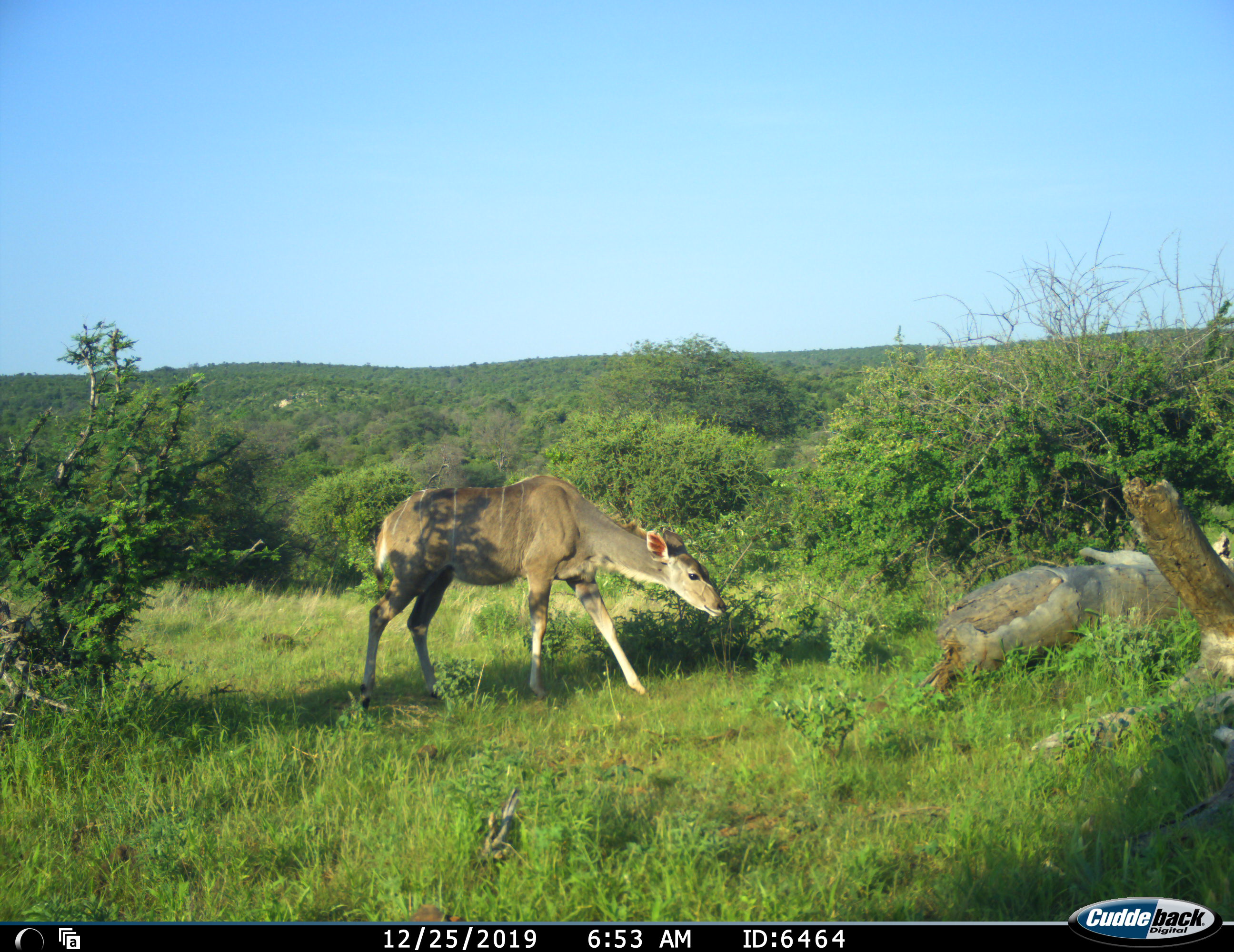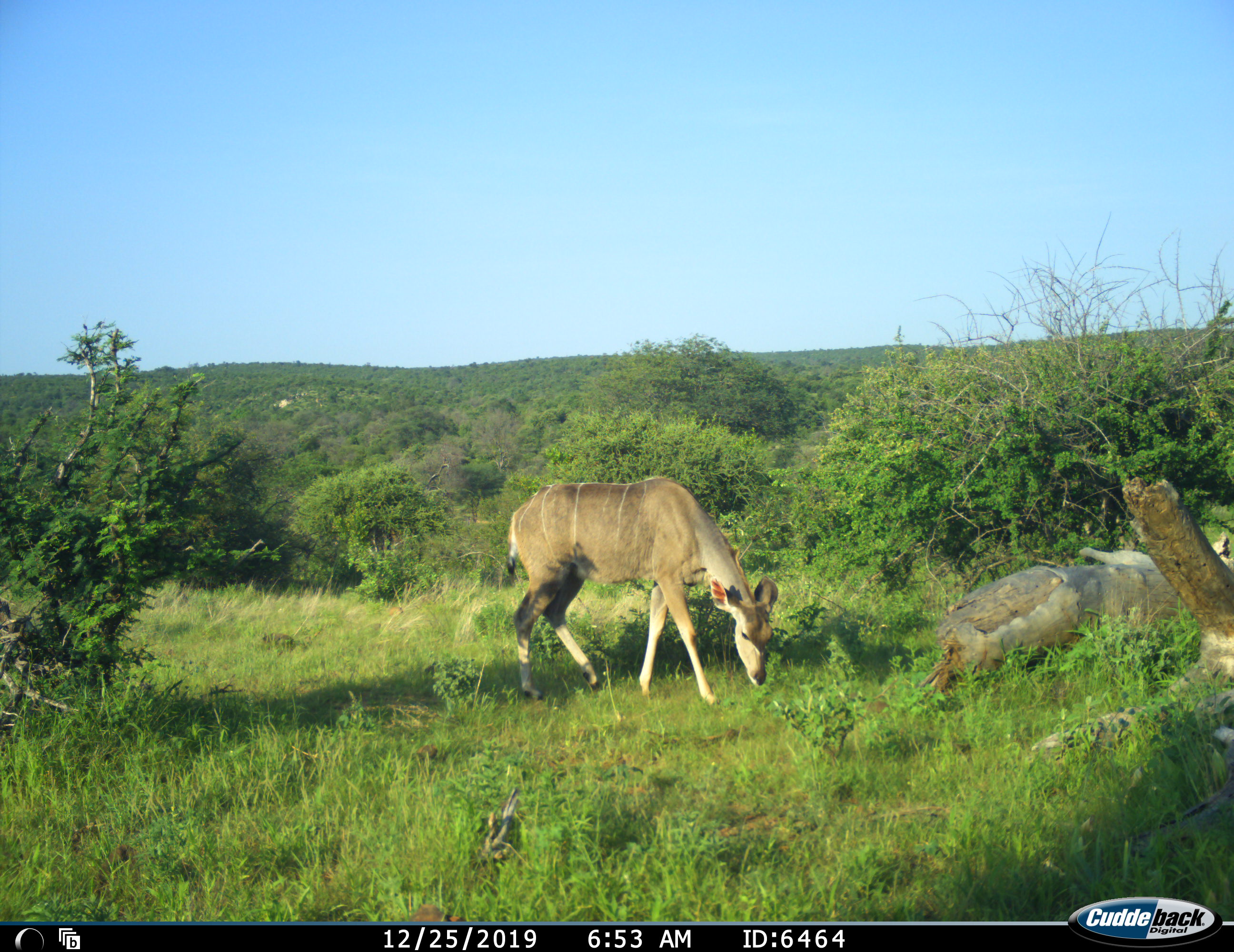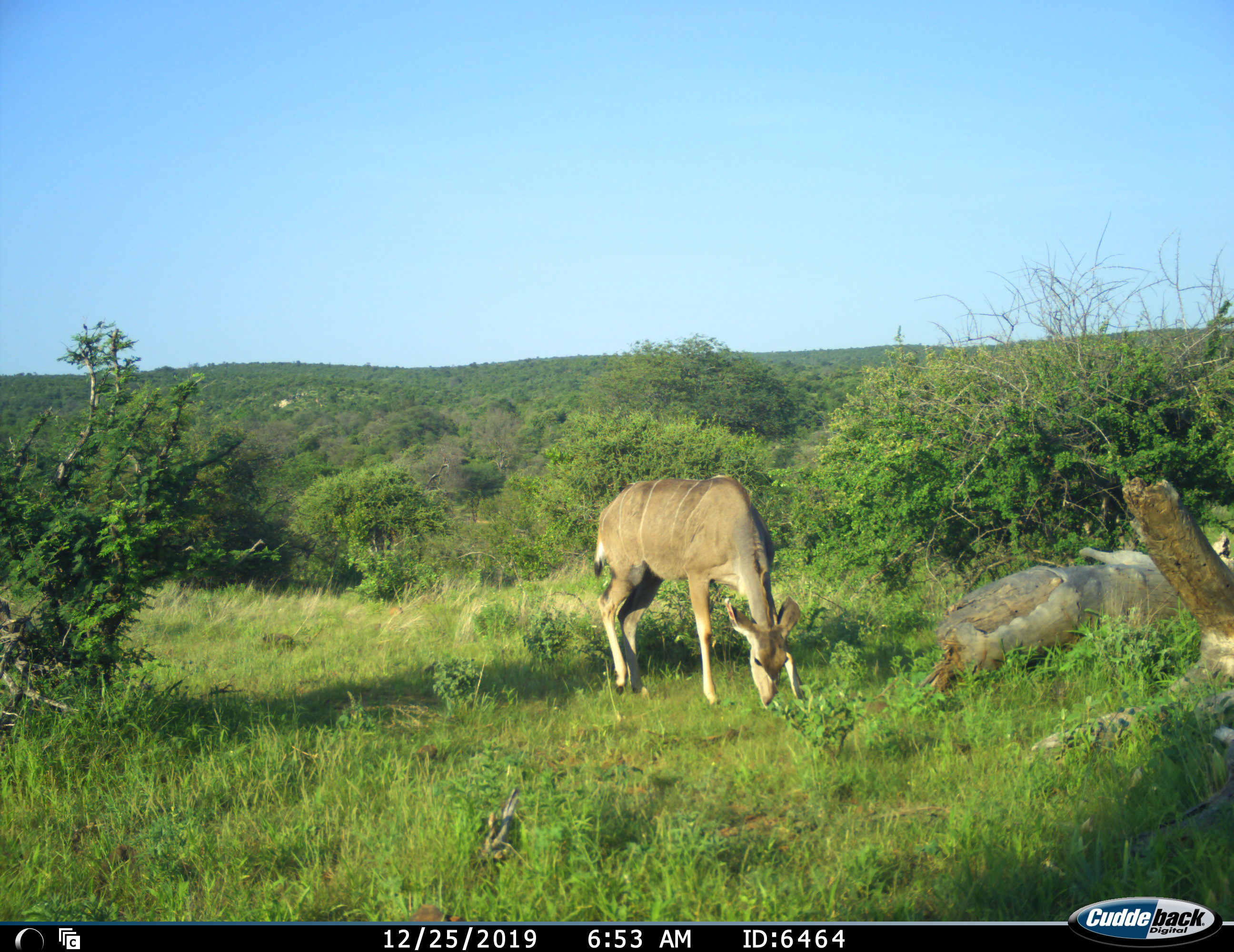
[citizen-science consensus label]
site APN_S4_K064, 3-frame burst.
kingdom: Animalia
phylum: Chordata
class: Mammalia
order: Artiodactyla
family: Bovidae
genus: Tragelaphus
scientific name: Tragelaphus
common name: kudu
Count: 1.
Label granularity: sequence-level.